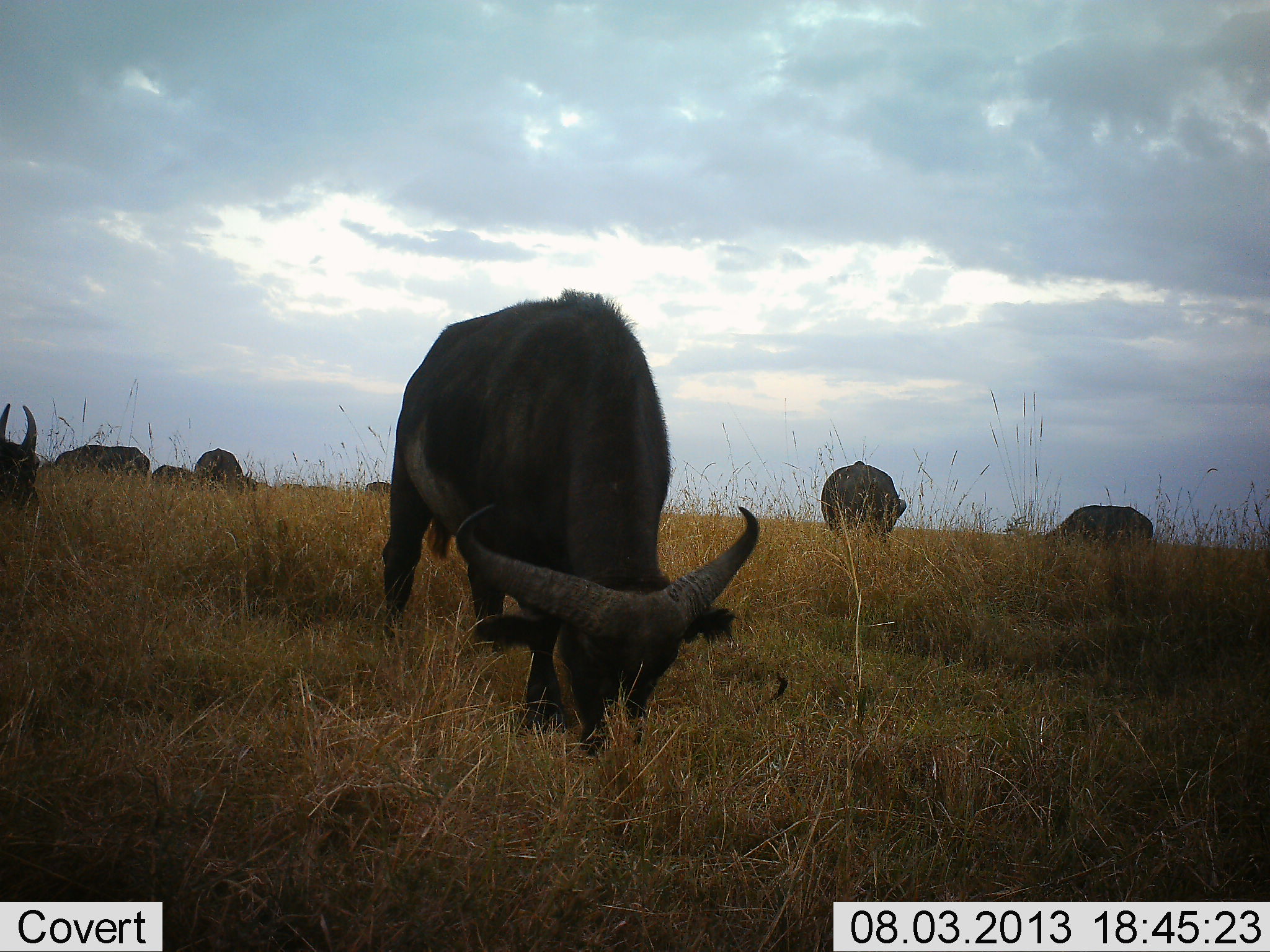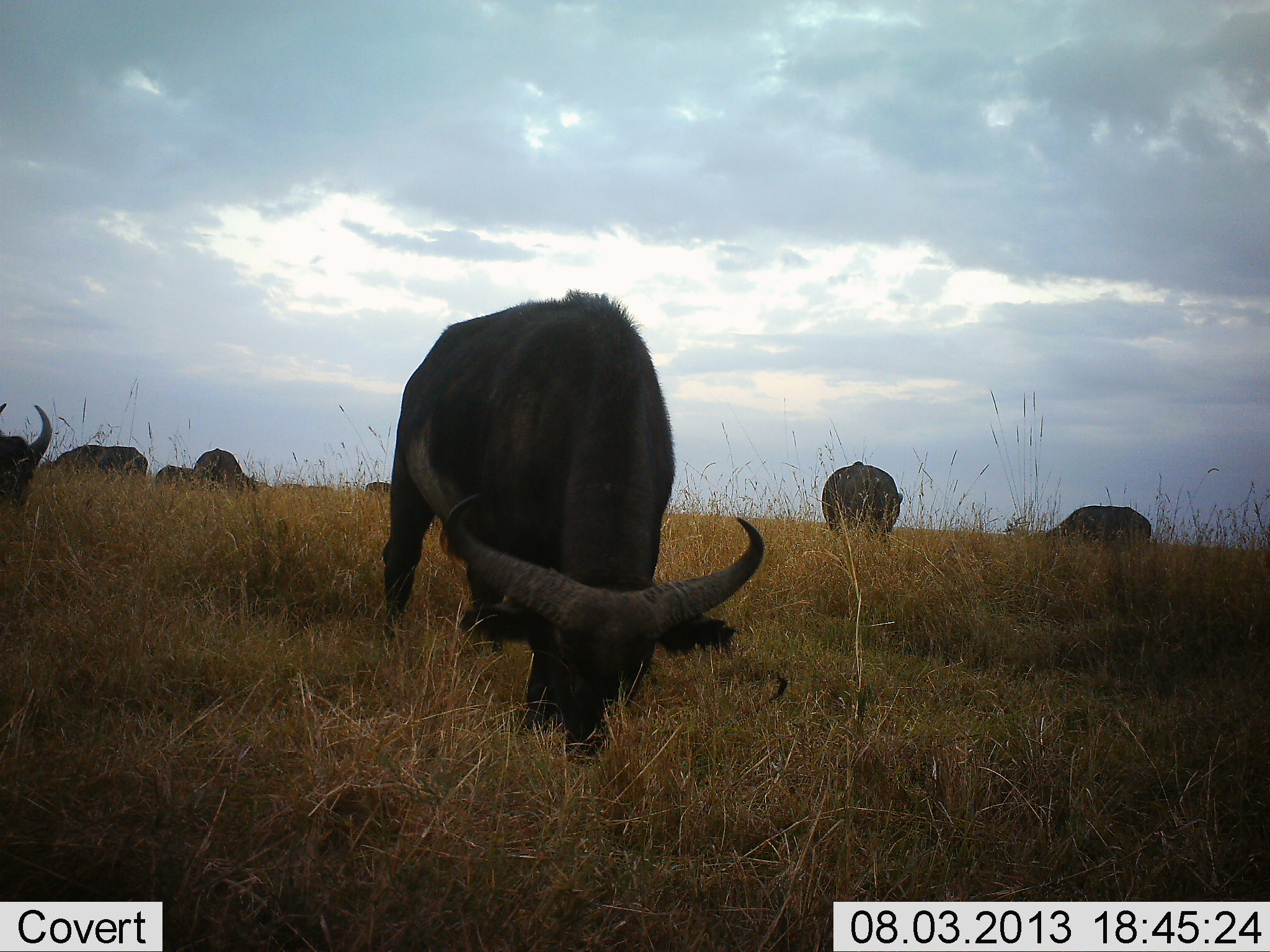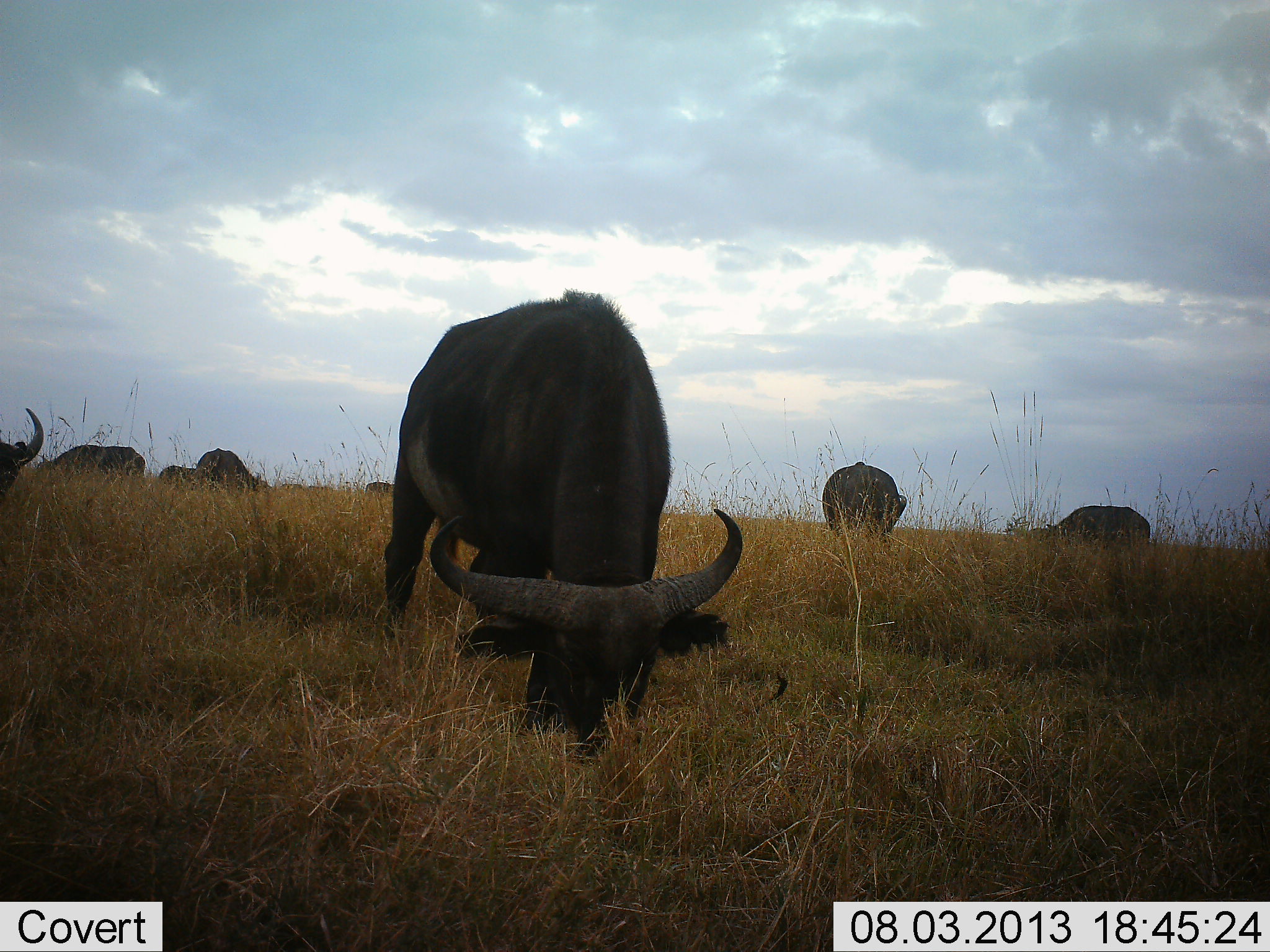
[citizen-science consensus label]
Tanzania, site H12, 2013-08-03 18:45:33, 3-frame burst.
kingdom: Animalia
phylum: Chordata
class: Mammalia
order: Artiodactyla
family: Bovidae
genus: Syncerus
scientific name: Syncerus caffer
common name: cape buffalo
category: buffalo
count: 8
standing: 20%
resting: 0%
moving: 20%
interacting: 0%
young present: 0%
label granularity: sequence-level